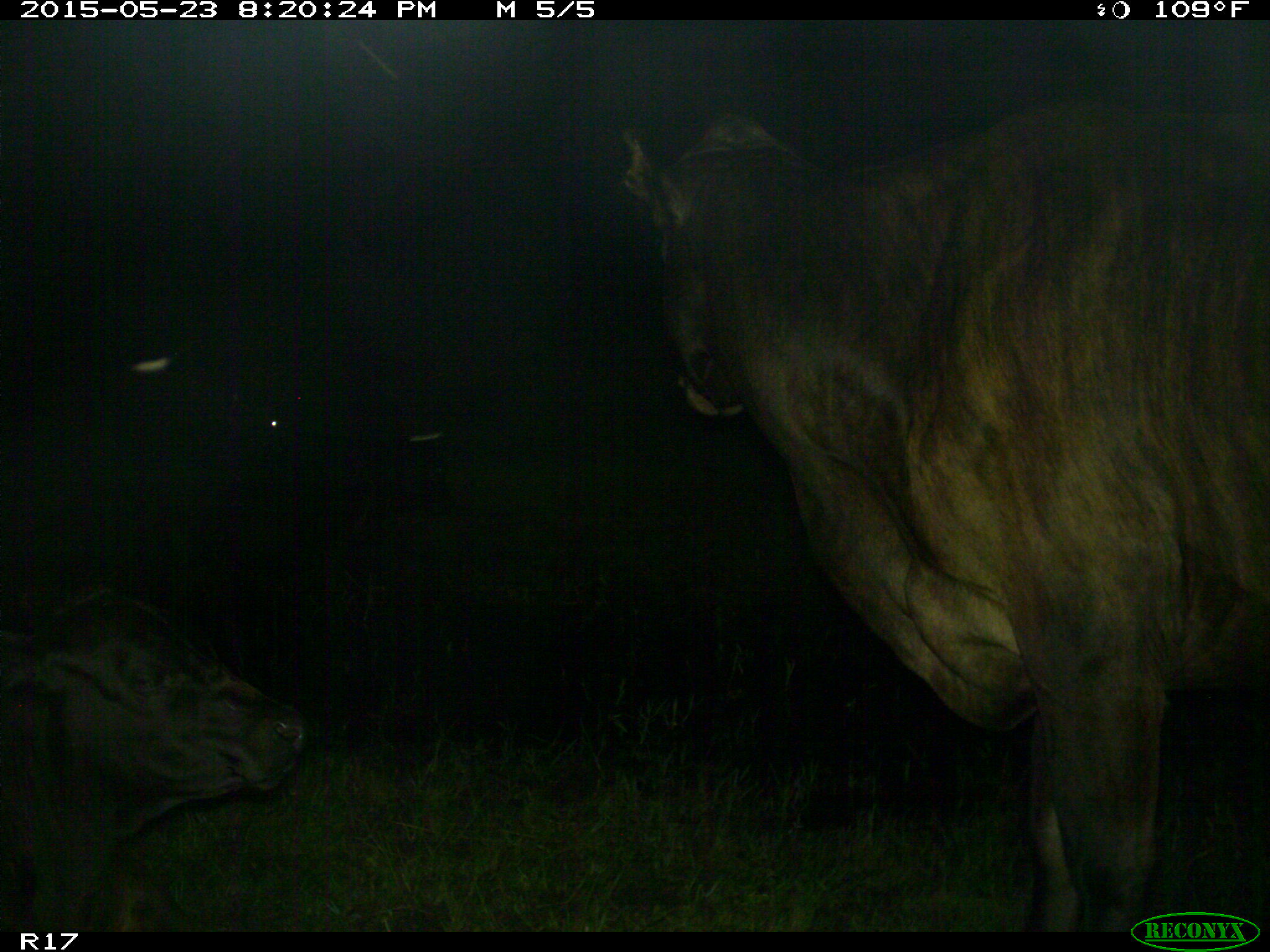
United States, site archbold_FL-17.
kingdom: Animalia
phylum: Chordata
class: Mammalia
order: Artiodactyla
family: Bovidae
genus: Bos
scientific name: Bos taurus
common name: domestic cow